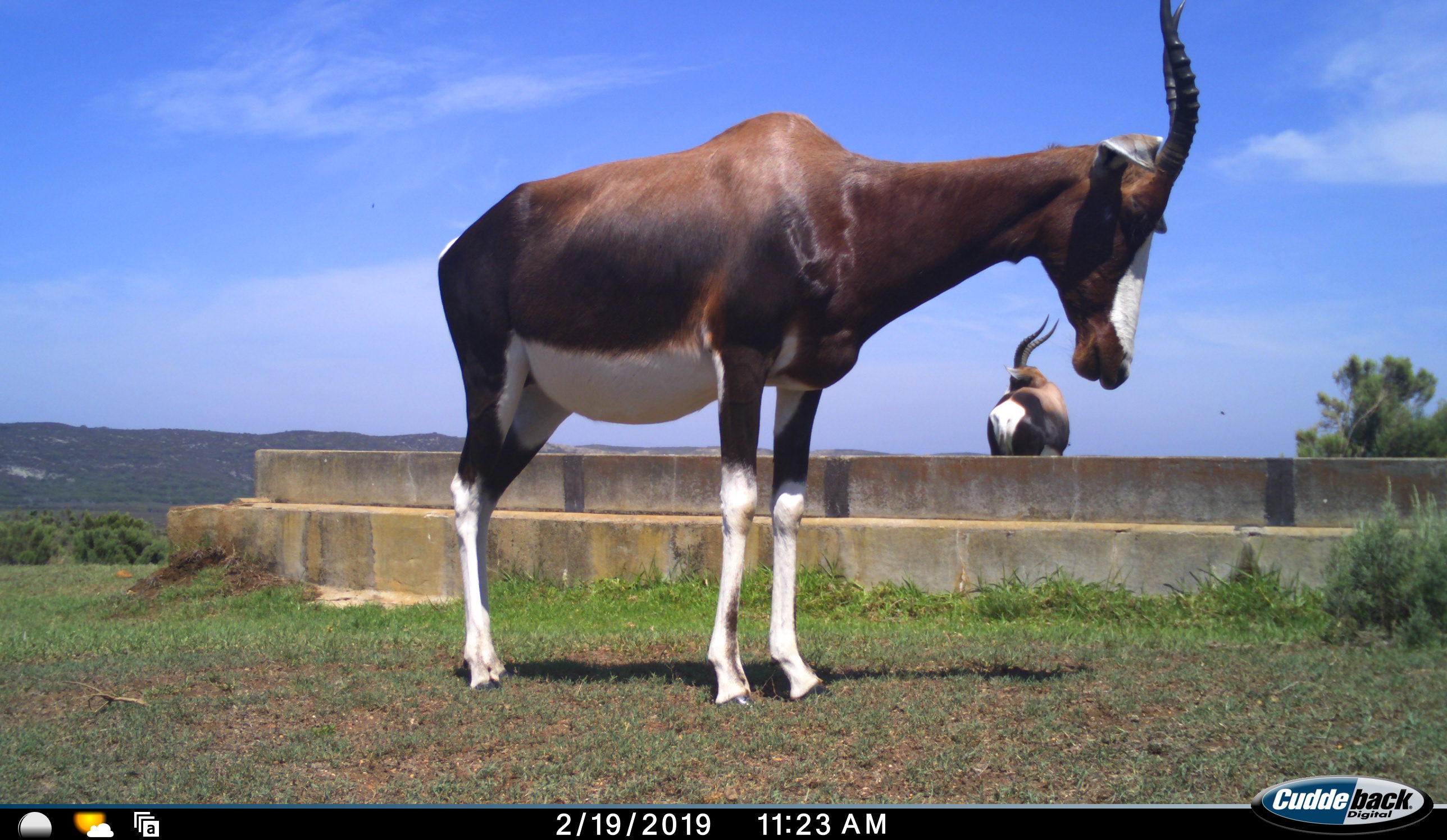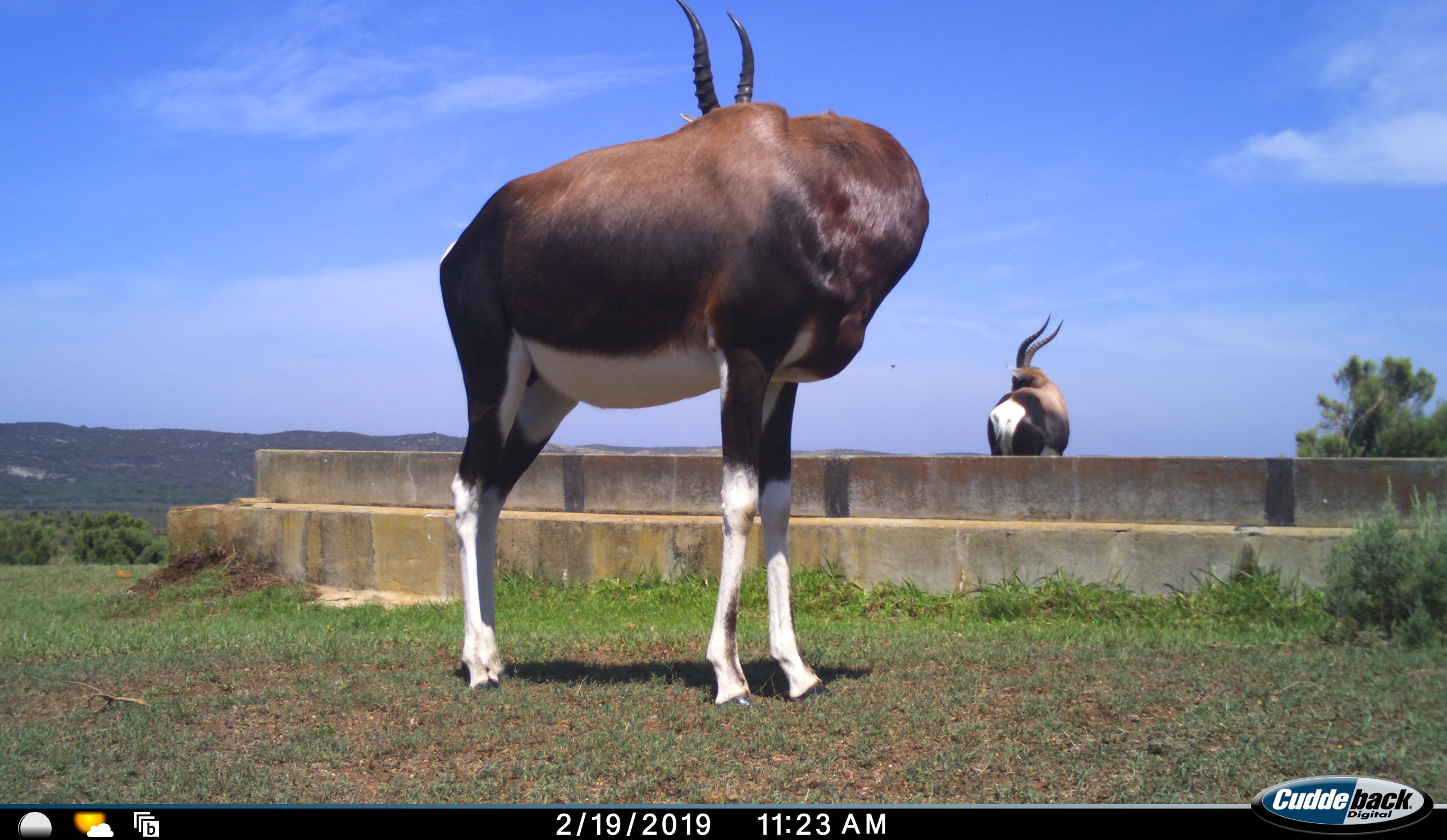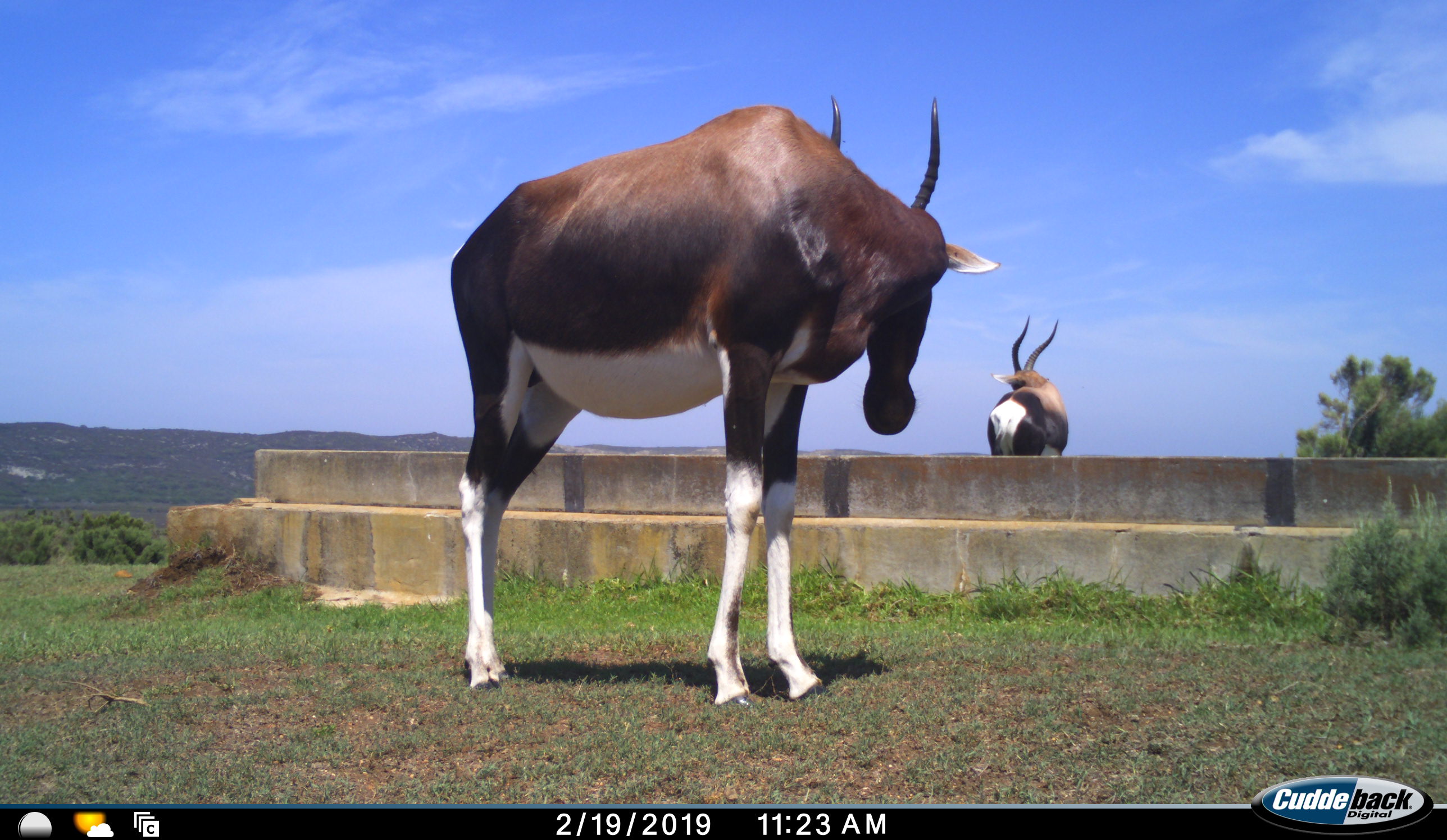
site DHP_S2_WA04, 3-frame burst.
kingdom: Animalia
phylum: Chordata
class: Mammalia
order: Artiodactyla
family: Bovidae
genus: Damaliscus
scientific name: Damaliscus pygargus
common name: bontebok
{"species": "bontebok (Damaliscus pygargus)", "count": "2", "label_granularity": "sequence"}